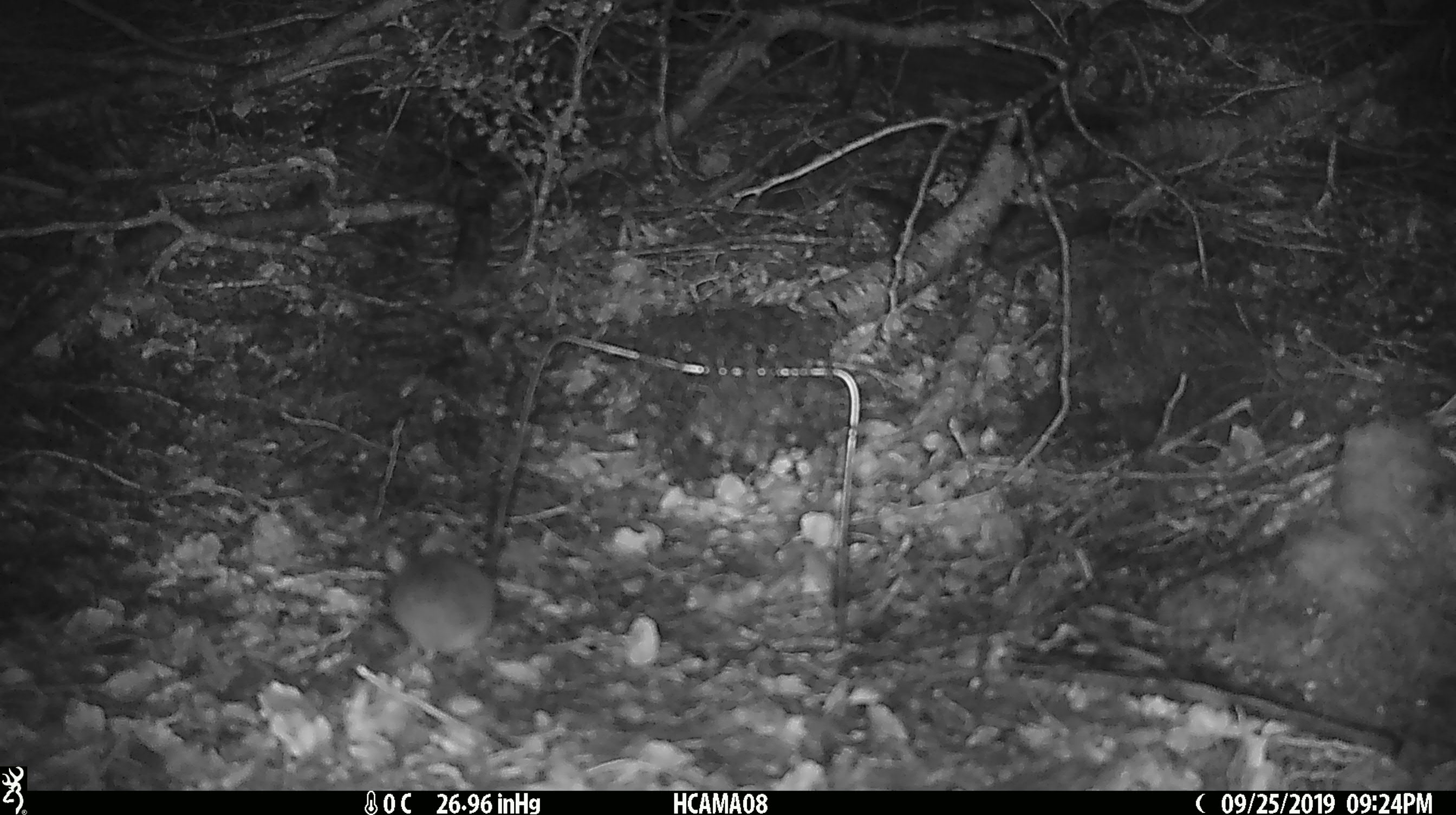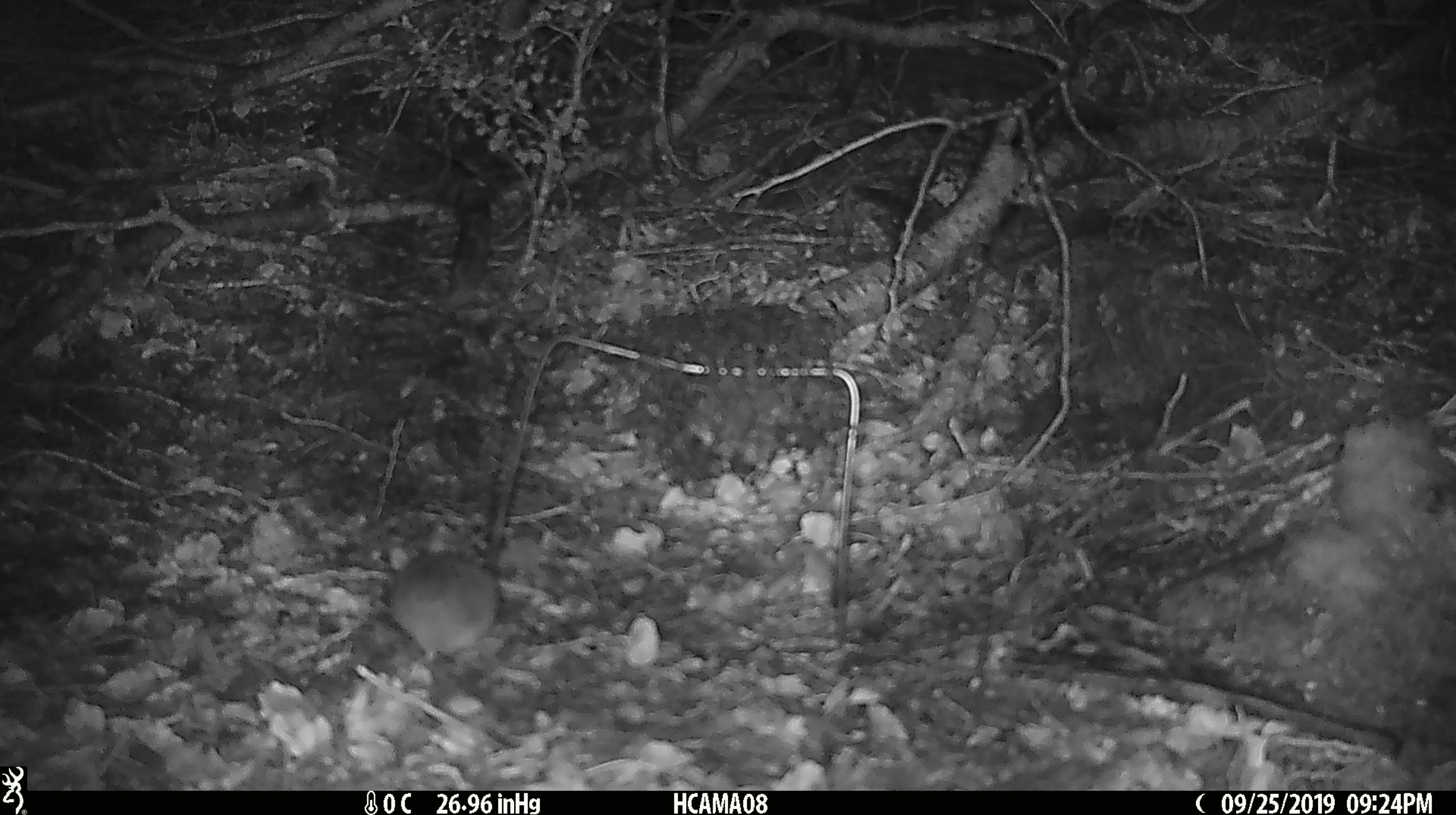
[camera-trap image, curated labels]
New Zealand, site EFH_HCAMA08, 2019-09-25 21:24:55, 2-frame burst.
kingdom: Animalia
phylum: Chordata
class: Mammalia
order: Rodentia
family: Muridae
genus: Mus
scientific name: Mus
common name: mouse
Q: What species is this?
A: Mouse (Mus).